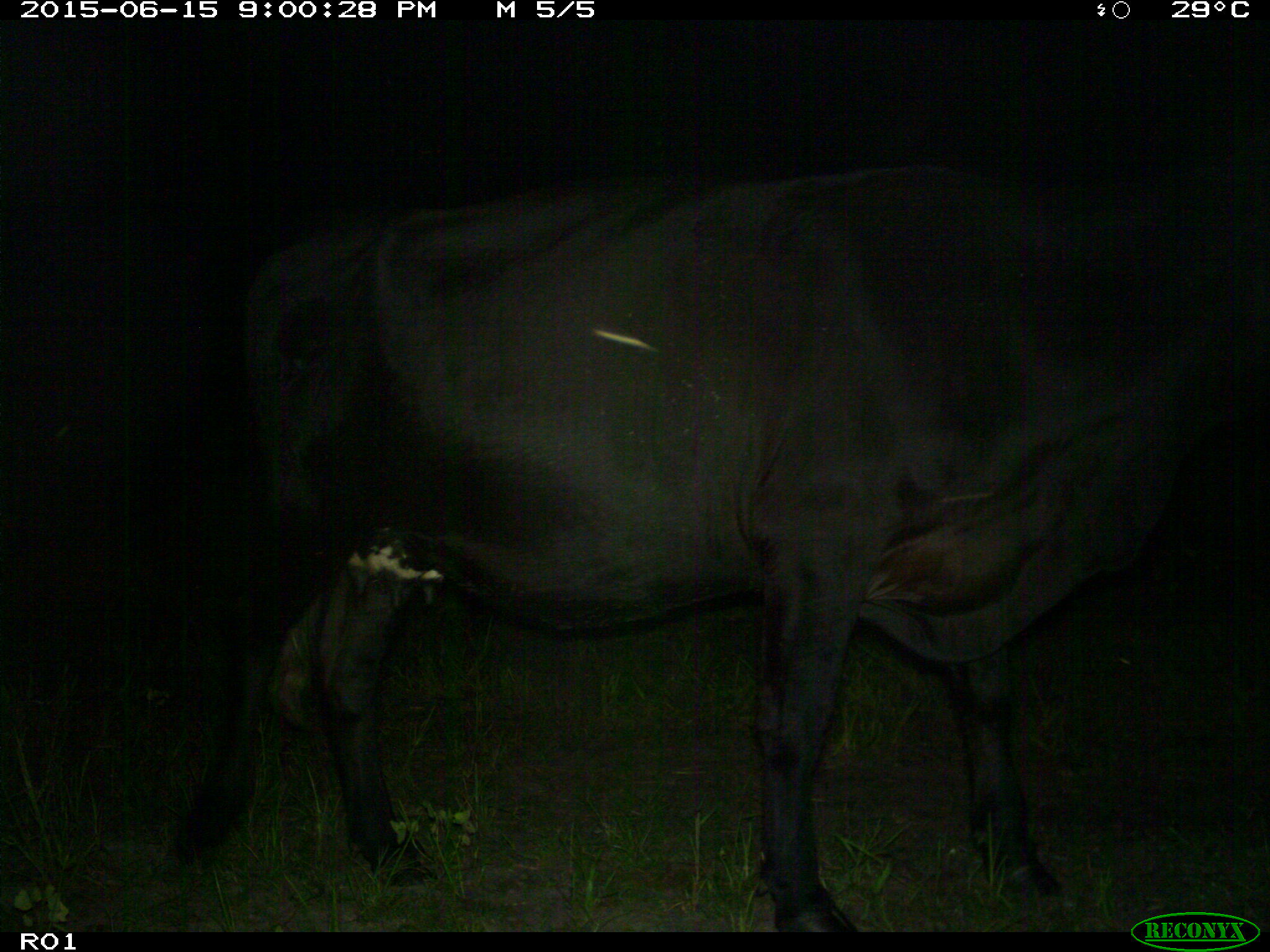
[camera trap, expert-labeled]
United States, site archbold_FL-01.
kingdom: Animalia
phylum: Chordata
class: Mammalia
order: Artiodactyla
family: Bovidae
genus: Bos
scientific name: Bos taurus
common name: domestic cow